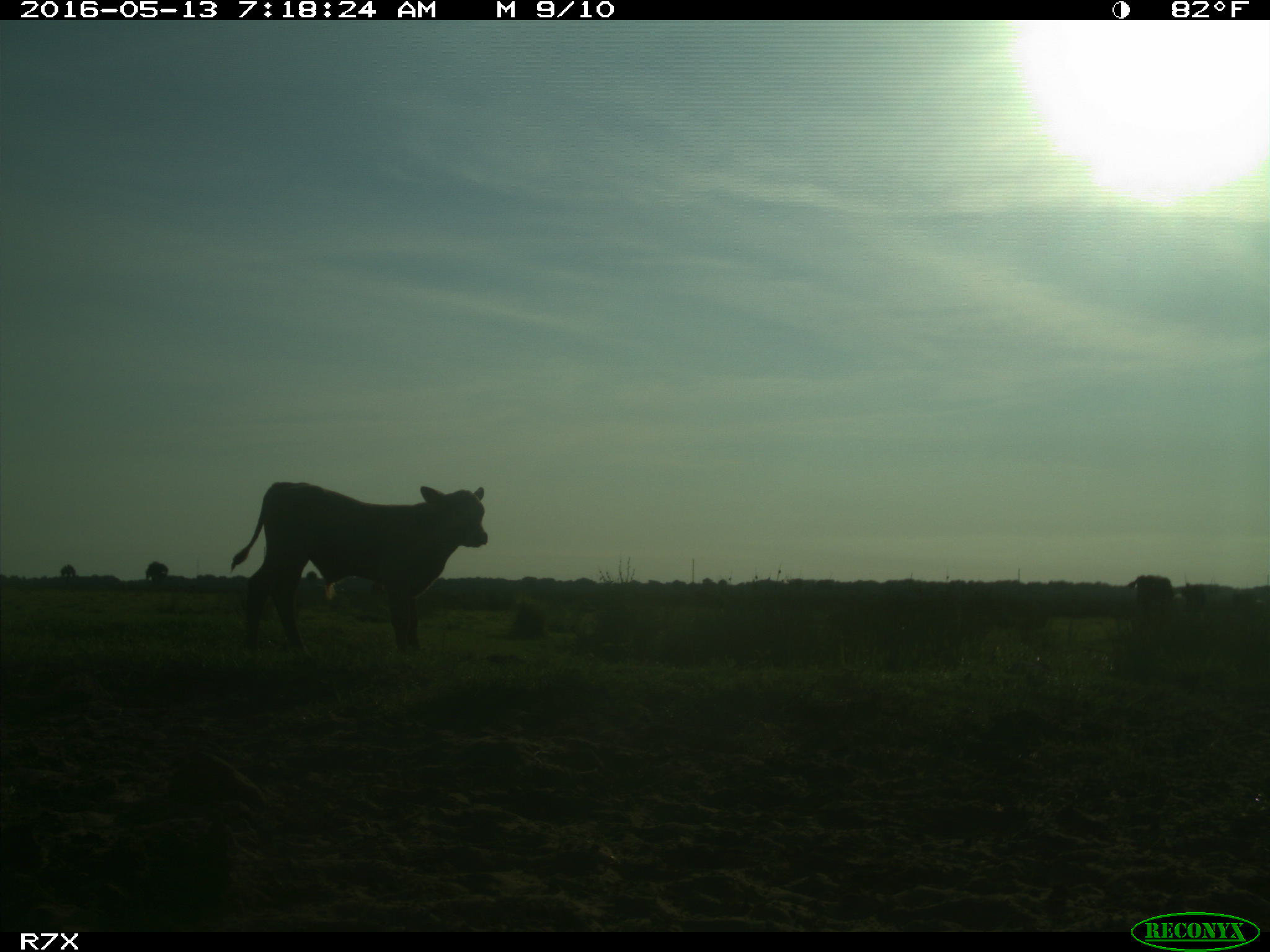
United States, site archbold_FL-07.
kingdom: Animalia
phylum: Chordata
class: Mammalia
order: Artiodactyla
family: Bovidae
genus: Bos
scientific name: Bos taurus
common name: domestic cow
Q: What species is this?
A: Bos taurus (domestic cow).